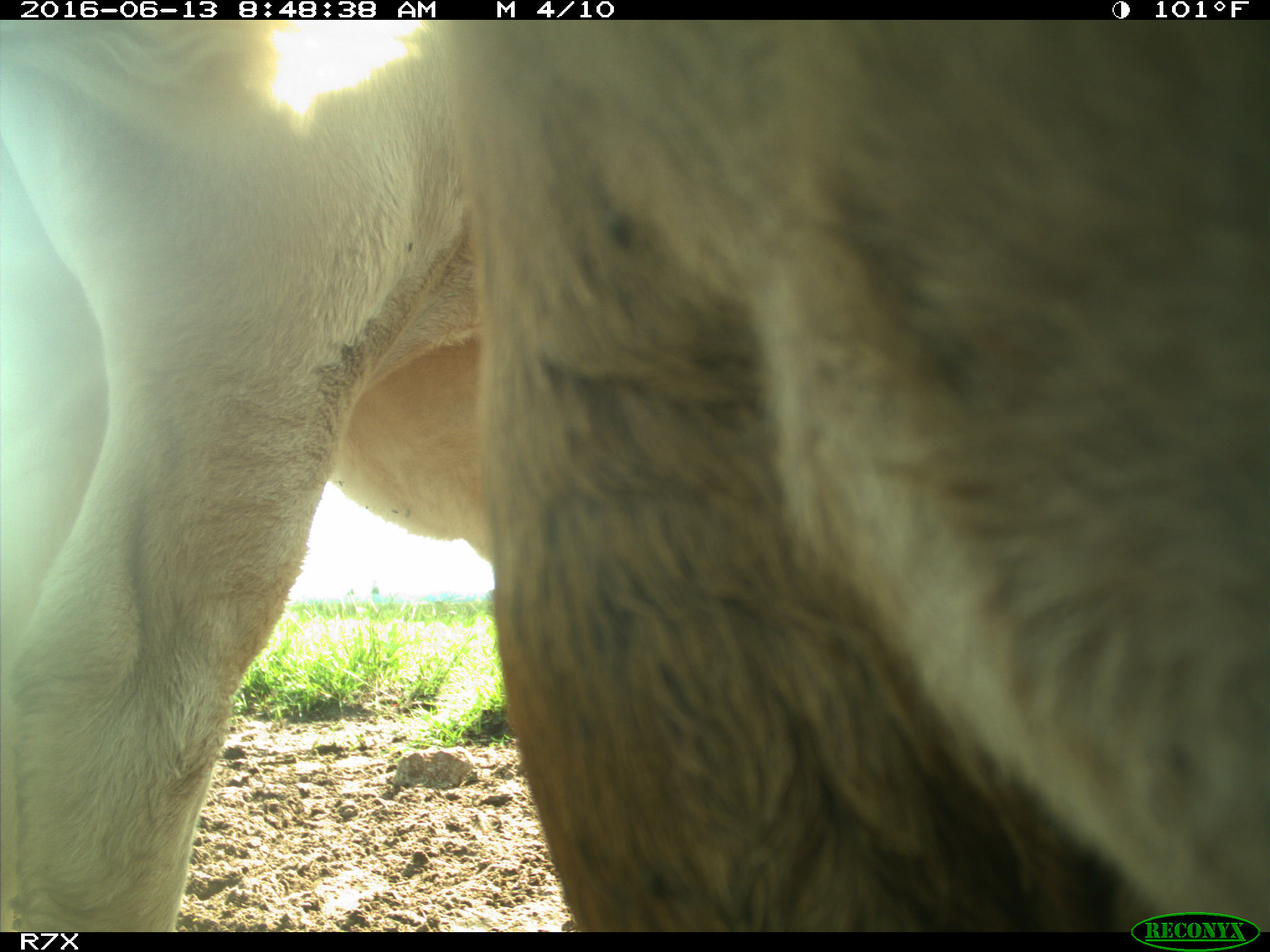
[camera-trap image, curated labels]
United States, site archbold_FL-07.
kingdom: Animalia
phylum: Chordata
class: Mammalia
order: Artiodactyla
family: Bovidae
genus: Bos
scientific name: Bos taurus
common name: domestic cow